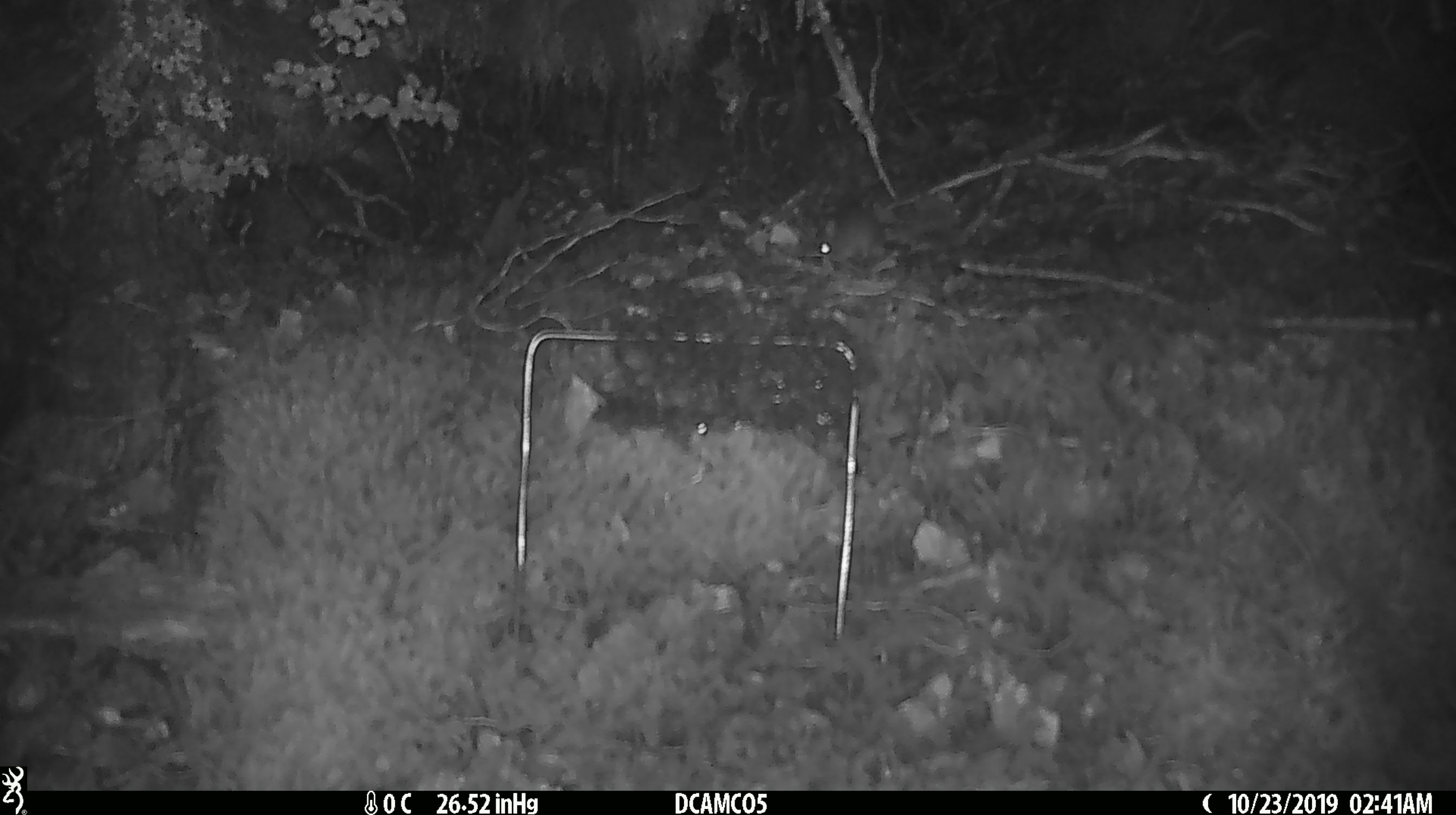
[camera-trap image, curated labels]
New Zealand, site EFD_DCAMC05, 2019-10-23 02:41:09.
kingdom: Animalia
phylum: Chordata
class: Mammalia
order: Rodentia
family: Muridae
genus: Mus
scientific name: Mus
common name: mouse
Mouse (Mus).